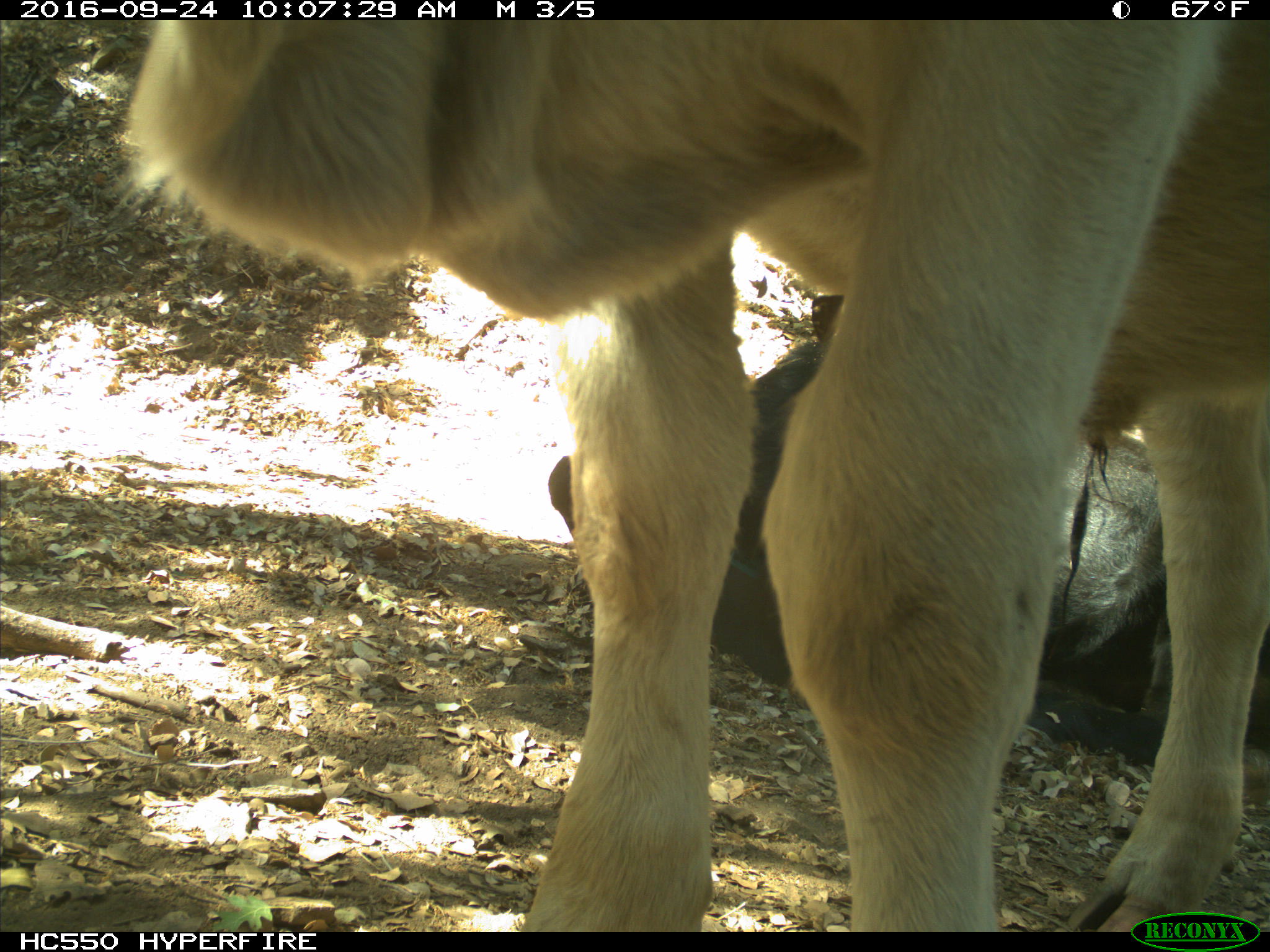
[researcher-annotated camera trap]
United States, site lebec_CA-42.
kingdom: Animalia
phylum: Chordata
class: Mammalia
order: Artiodactyla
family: Bovidae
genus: Bos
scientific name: Bos taurus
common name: domestic cow